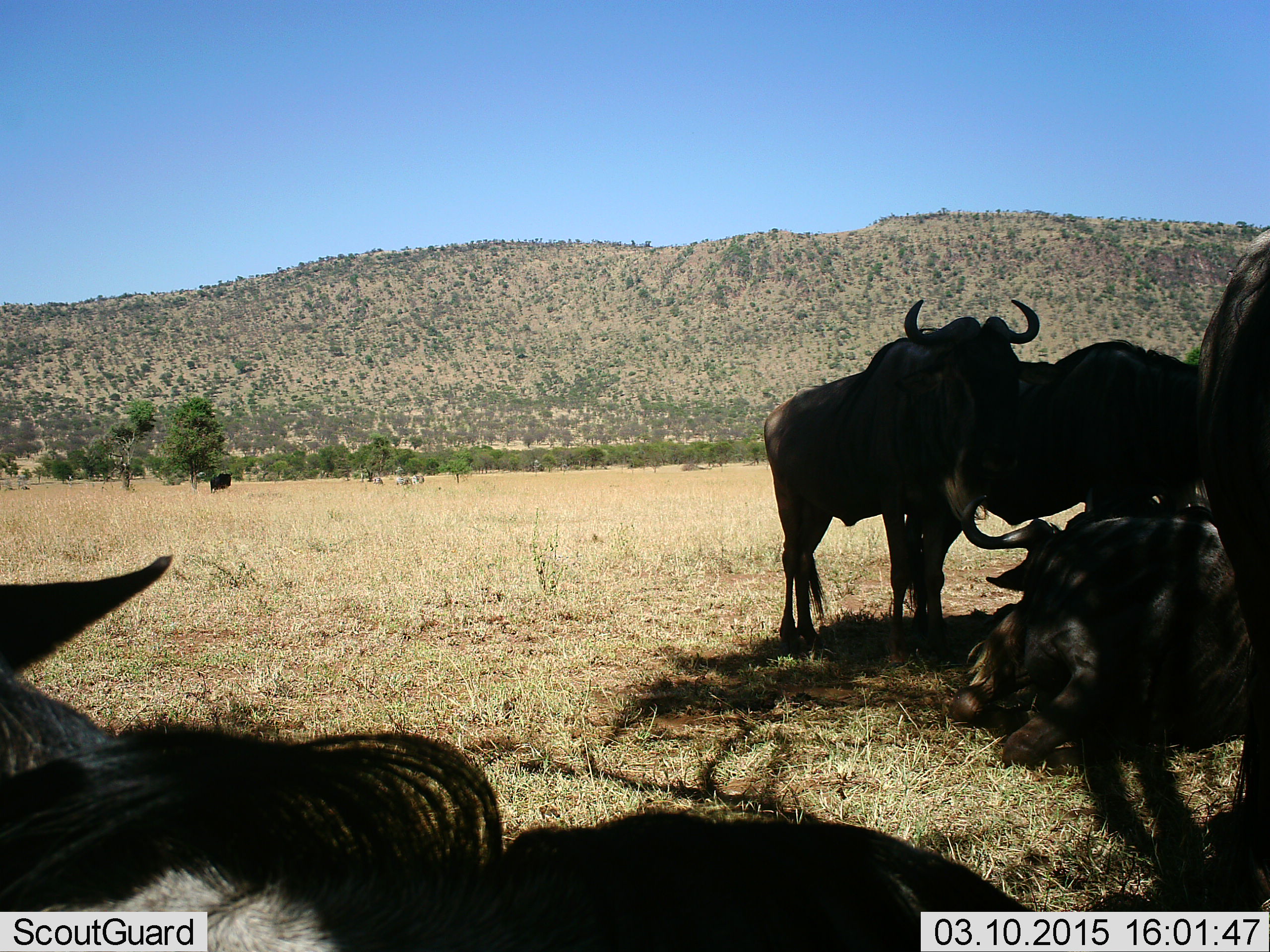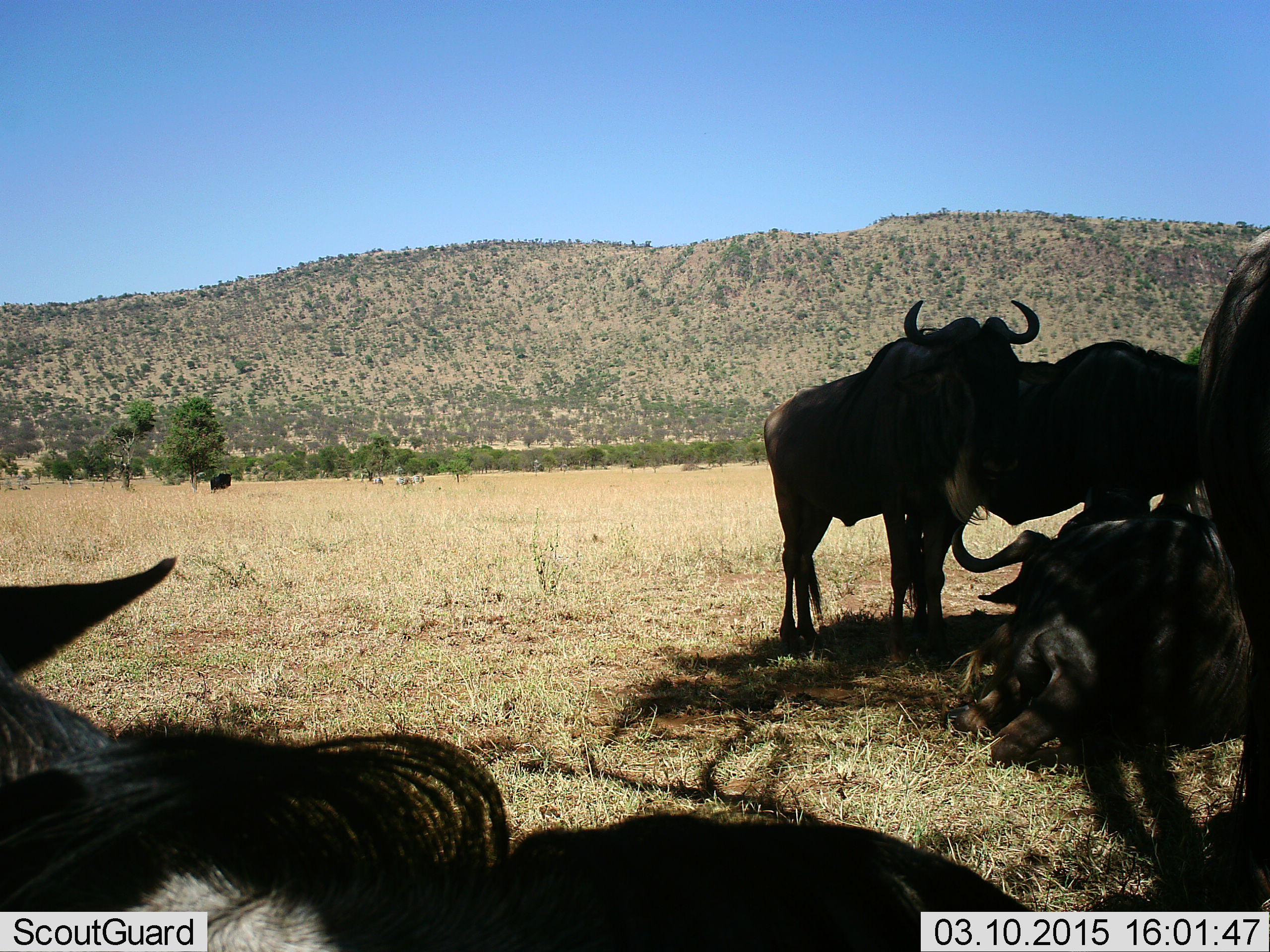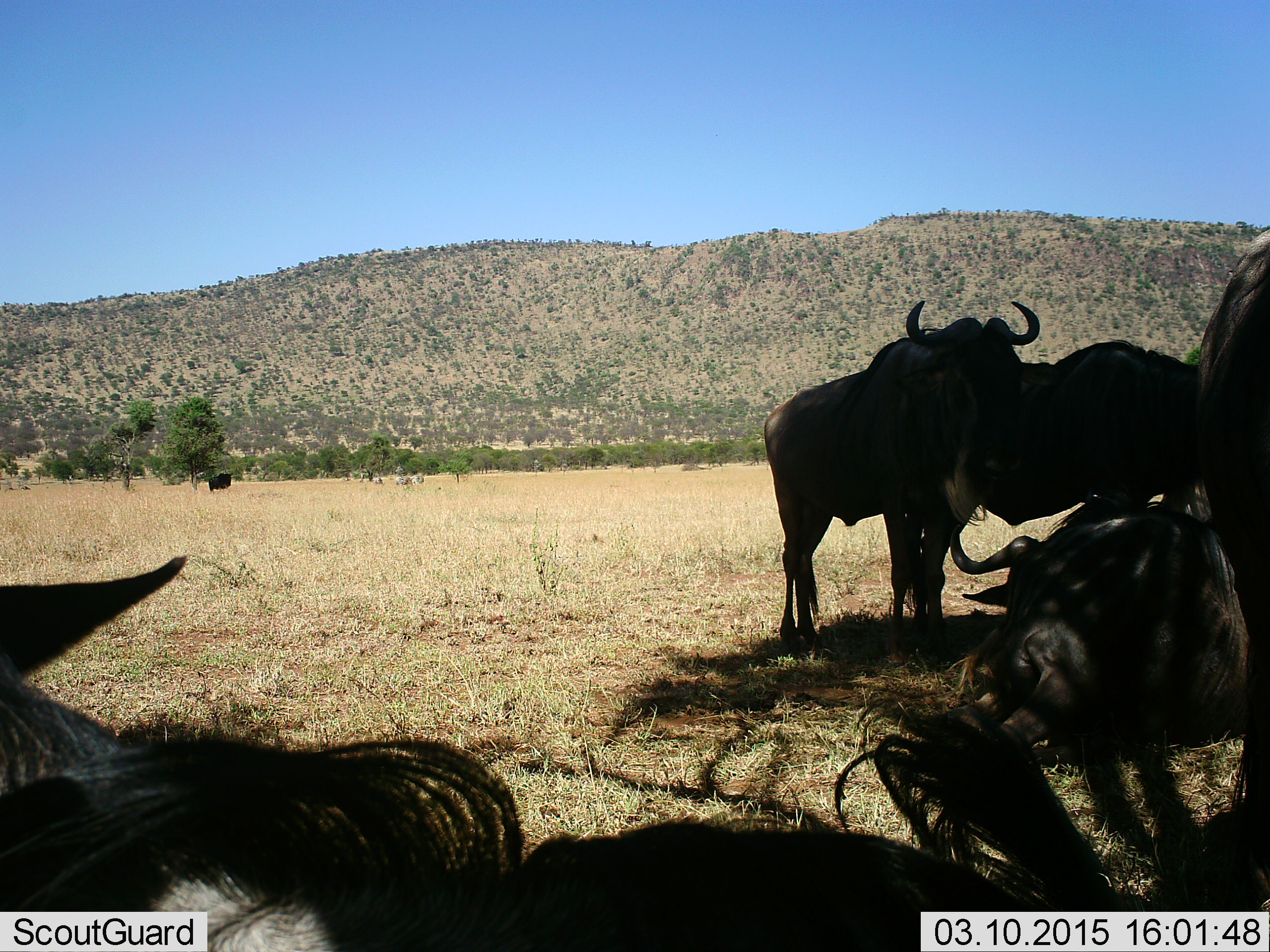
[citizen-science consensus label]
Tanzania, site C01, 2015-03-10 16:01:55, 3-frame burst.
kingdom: Animalia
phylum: Chordata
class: Mammalia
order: Artiodactyla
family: Bovidae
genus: Connochaetes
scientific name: Connochaetes taurinus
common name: blue wildebeest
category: wildebeest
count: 6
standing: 80%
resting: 80%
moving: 20%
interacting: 0%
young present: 0%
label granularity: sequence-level